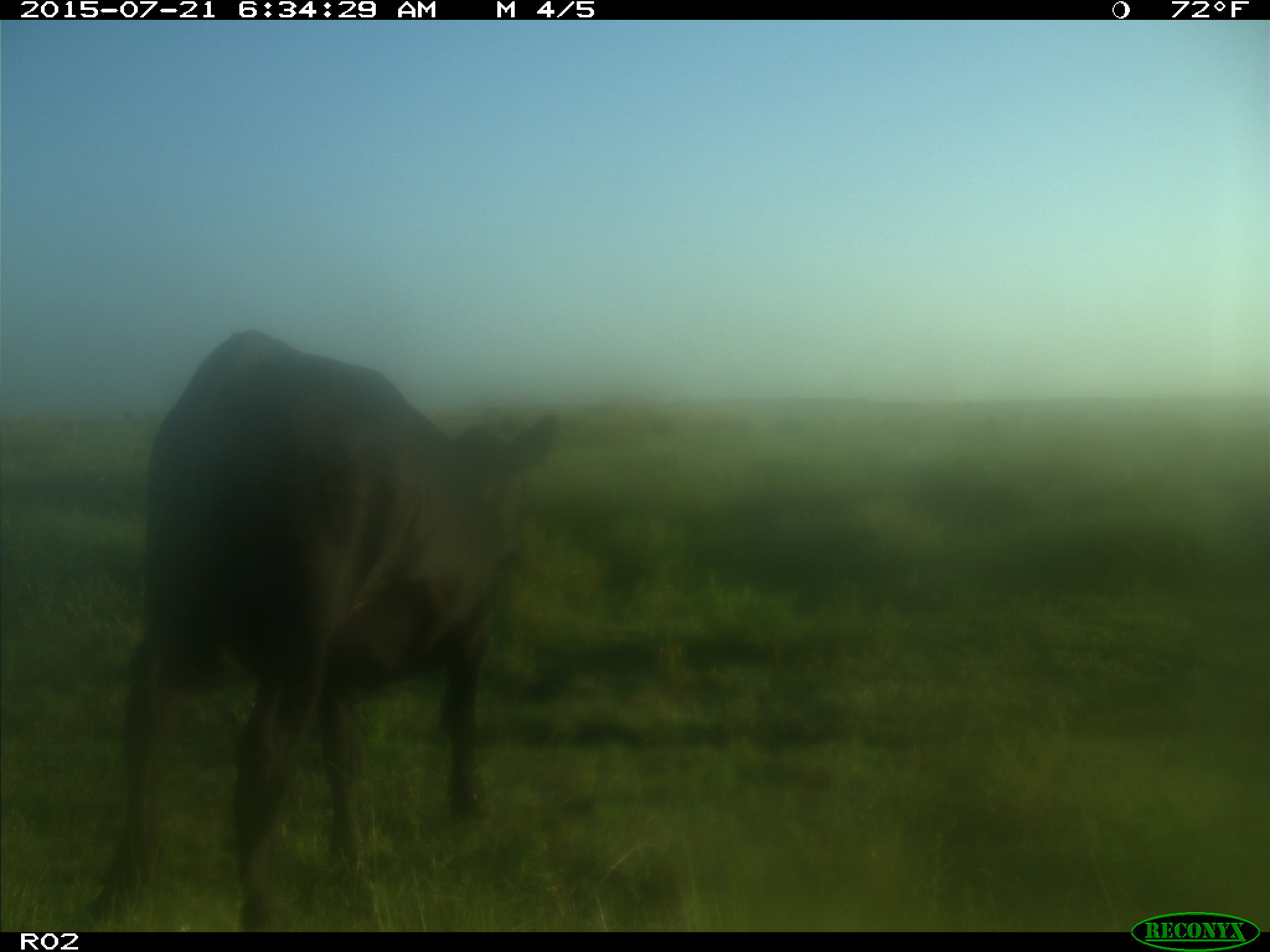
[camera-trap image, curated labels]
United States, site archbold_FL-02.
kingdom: Animalia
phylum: Chordata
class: Mammalia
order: Artiodactyla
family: Bovidae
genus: Bos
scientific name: Bos taurus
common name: domestic cow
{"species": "Bos taurus (domestic cow)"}